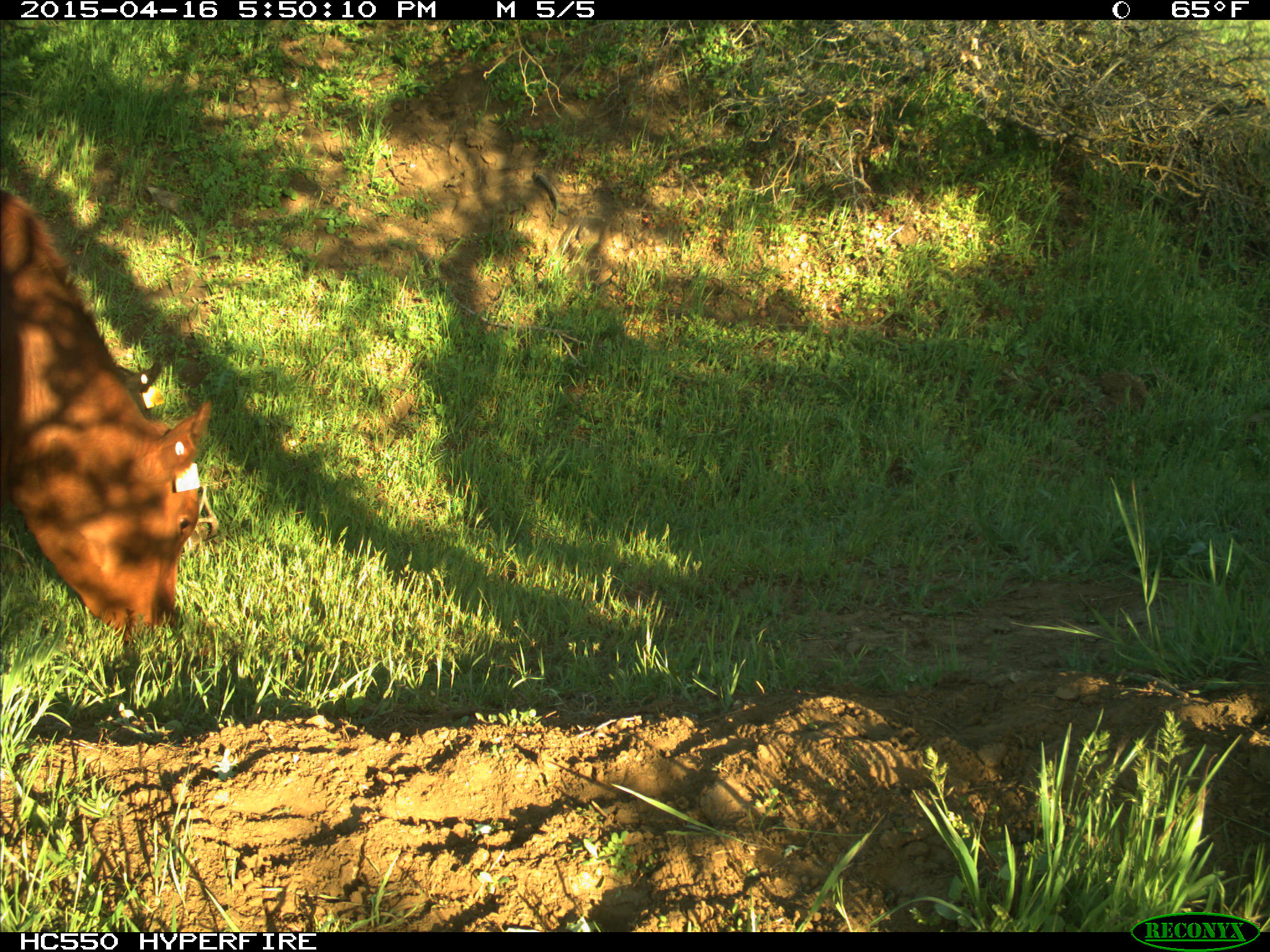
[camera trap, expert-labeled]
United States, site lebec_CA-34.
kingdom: Animalia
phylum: Chordata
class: Mammalia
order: Artiodactyla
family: Bovidae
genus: Bos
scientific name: Bos taurus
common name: domestic cow